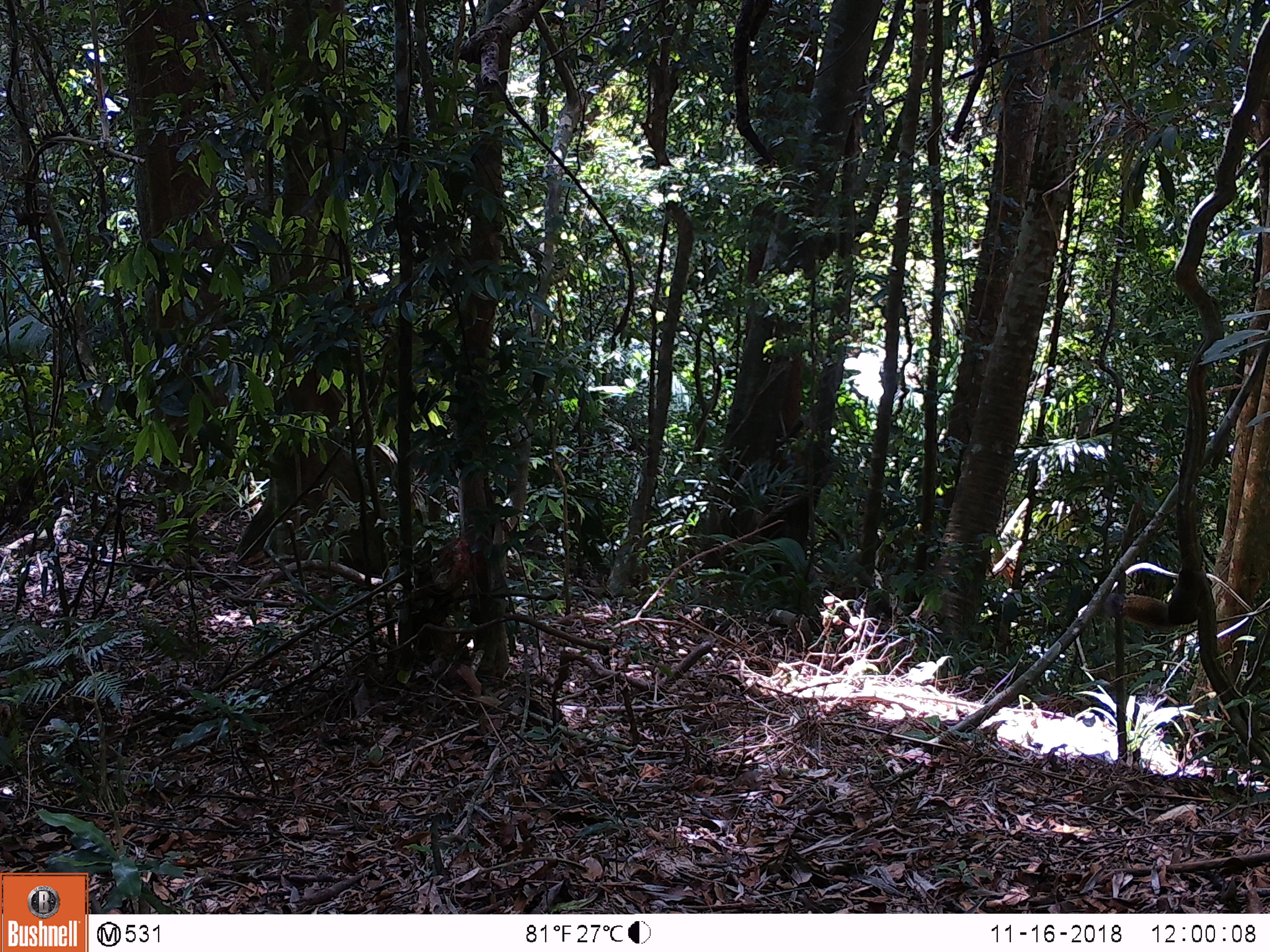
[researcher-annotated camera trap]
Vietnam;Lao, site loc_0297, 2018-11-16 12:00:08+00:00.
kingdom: Animalia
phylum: Chordata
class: Mammalia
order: Rodentia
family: Sciuridae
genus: Callosciurus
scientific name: Callosciurus erythraeus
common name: pallas's squirrel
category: pallass squirrel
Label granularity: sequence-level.